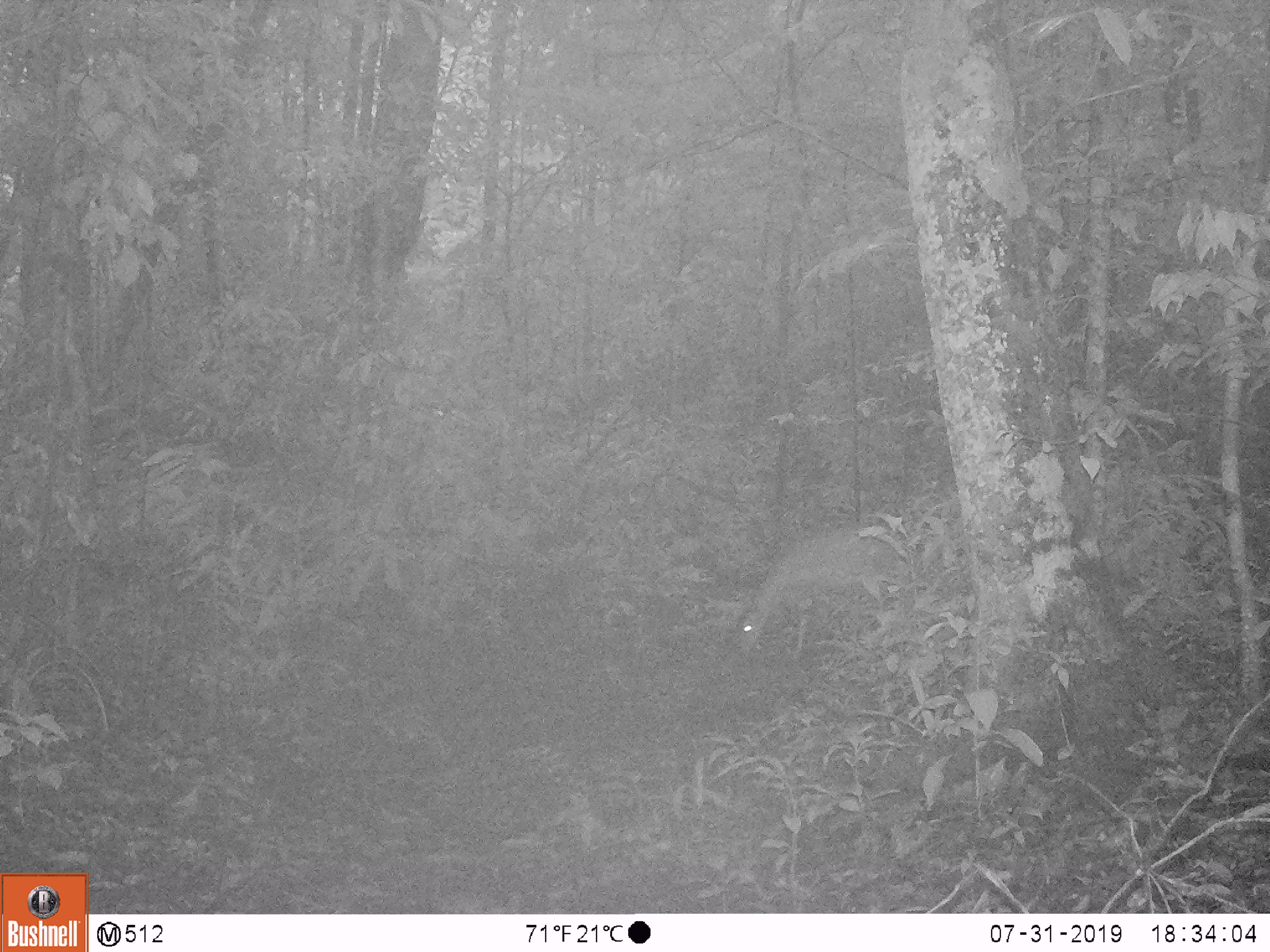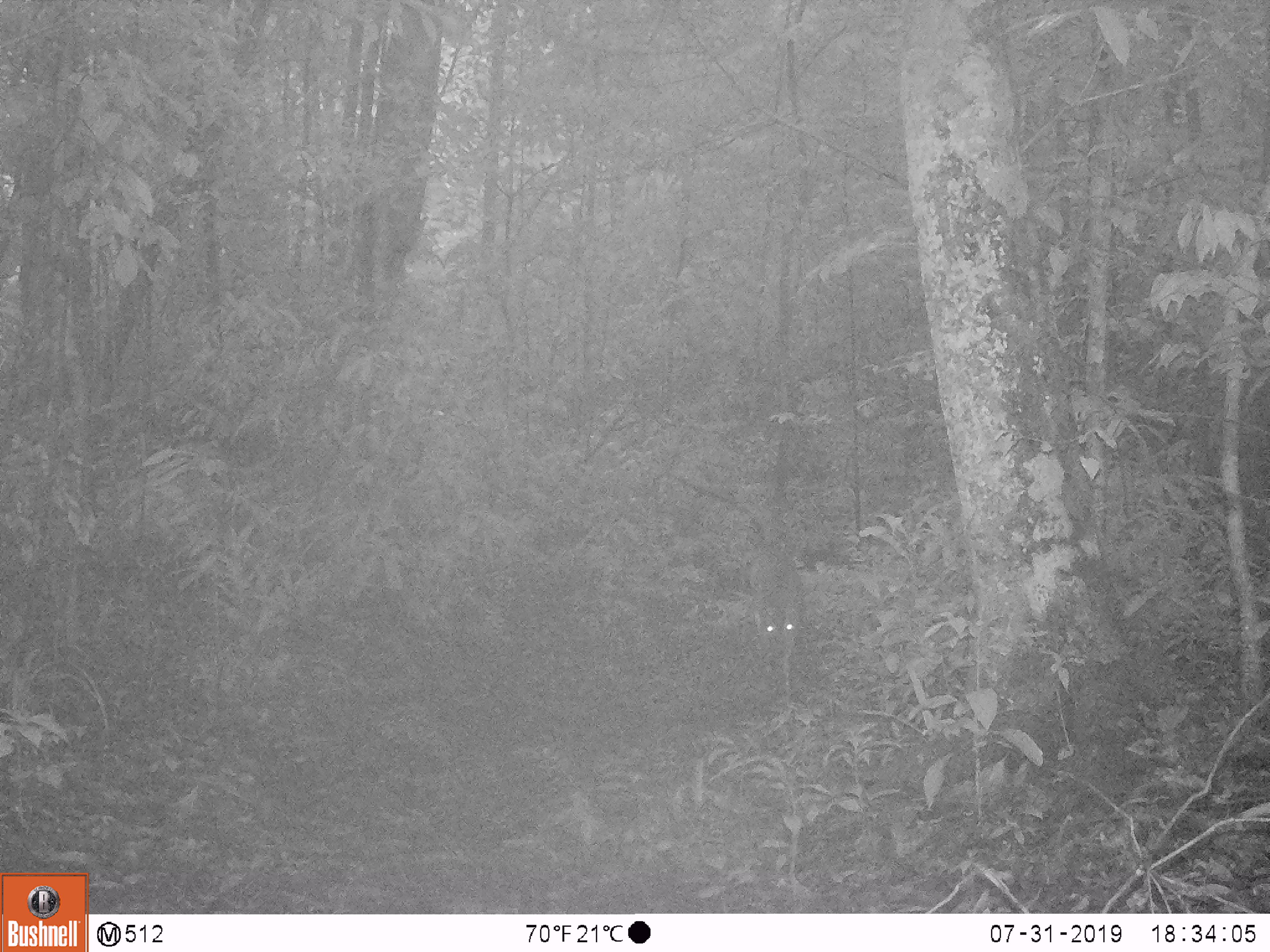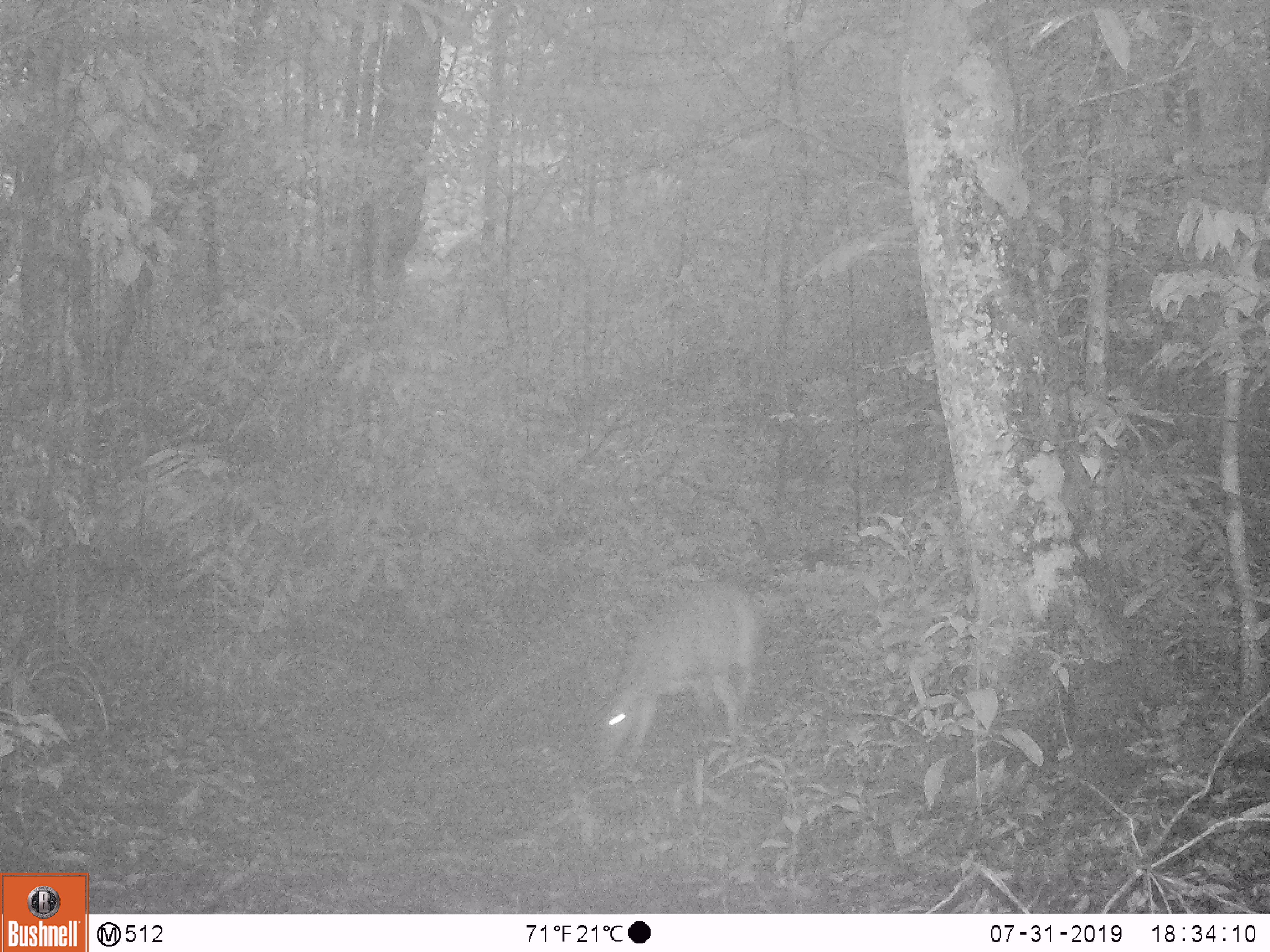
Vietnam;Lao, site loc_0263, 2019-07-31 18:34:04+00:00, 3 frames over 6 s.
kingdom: Animalia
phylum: Chordata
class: Mammalia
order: Artiodactyla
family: Cervidae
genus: Muntiacus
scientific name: Muntiacus vuquangensis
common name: large-antlered muntjac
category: large antlered muntjac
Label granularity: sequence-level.